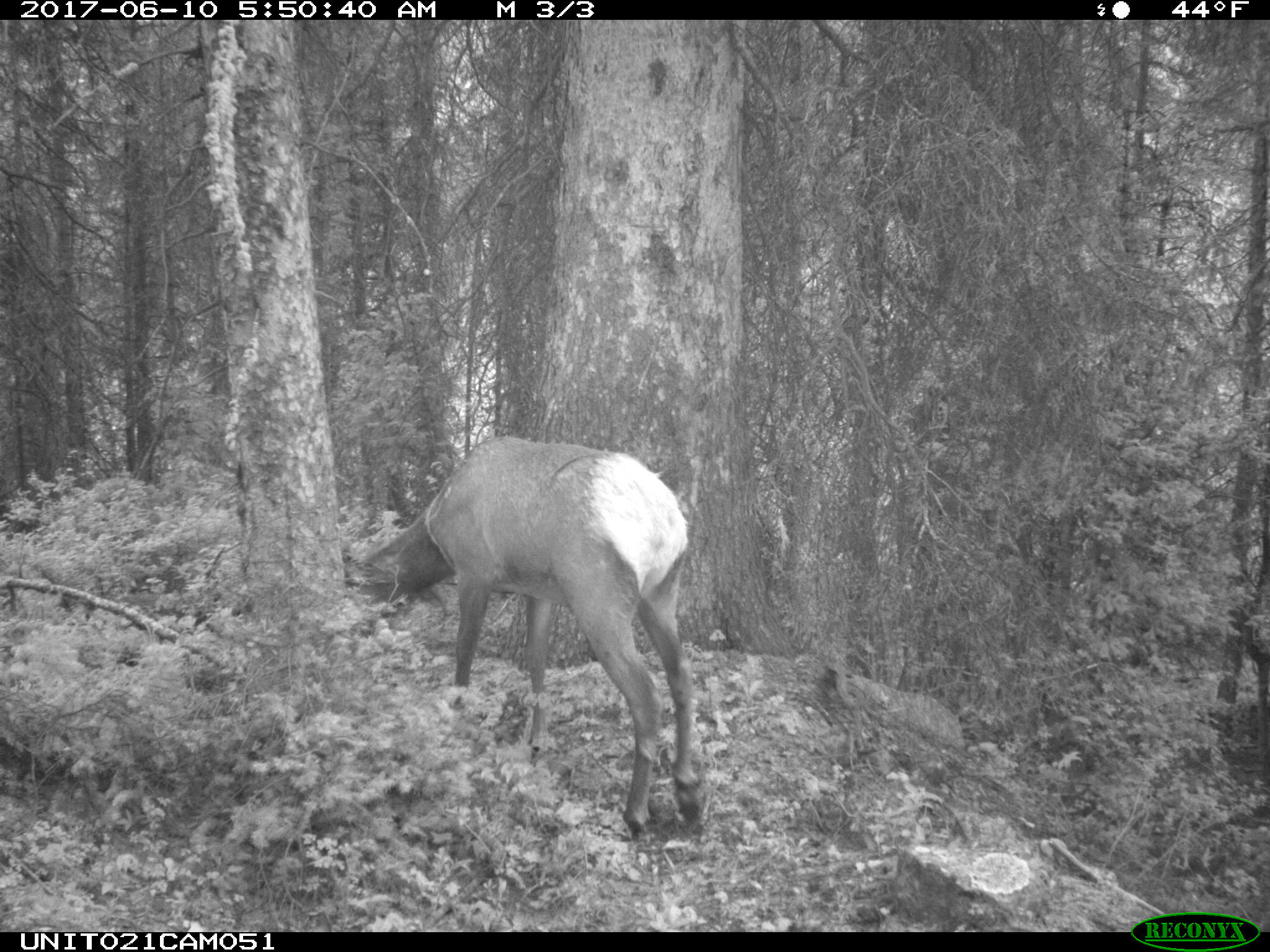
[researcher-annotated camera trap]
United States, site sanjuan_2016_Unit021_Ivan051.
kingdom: Animalia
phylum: Chordata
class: Mammalia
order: Artiodactyla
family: Cervidae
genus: Cervus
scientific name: Cervus elaphus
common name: red deer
Cervus elaphus (red deer).